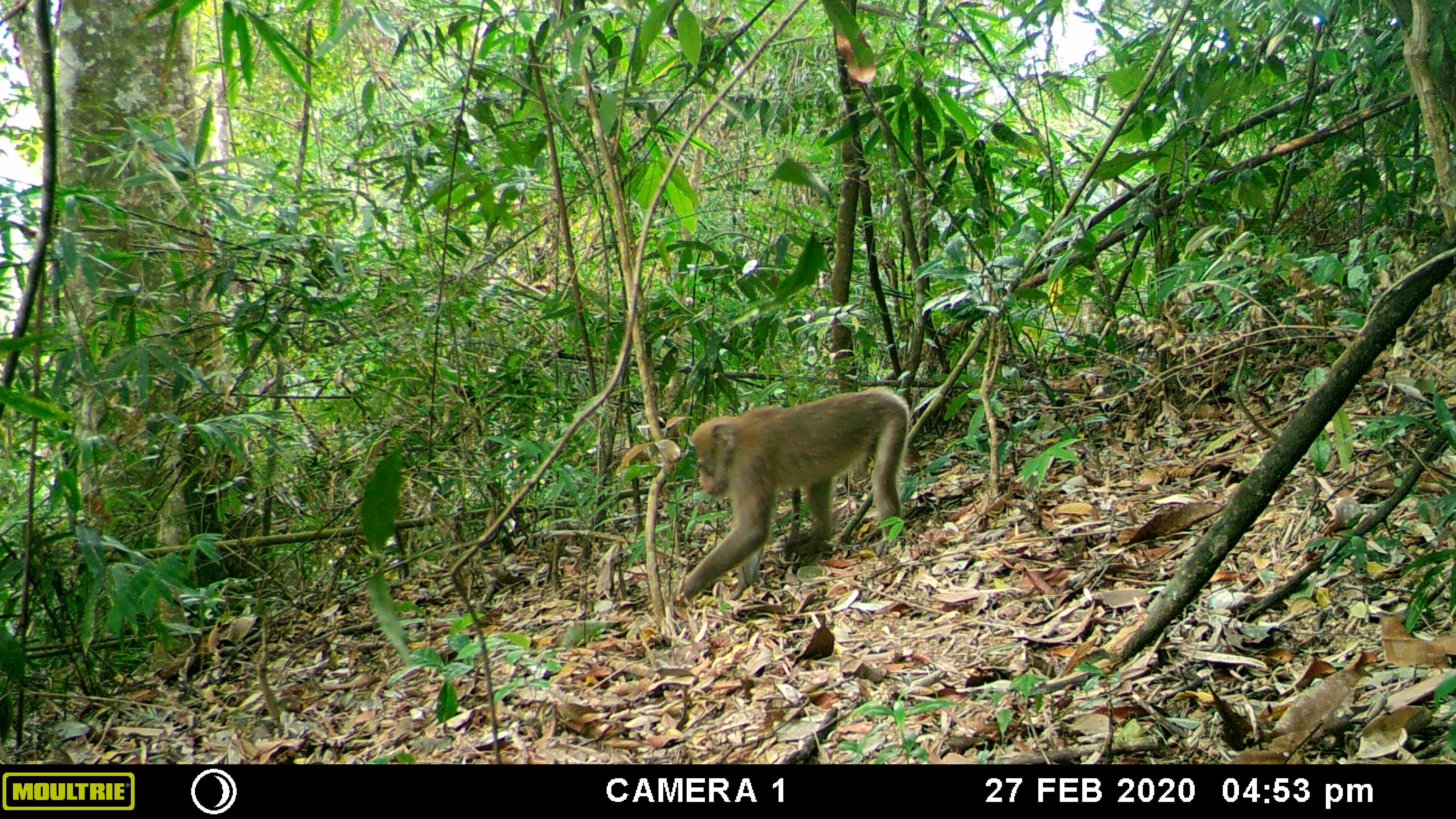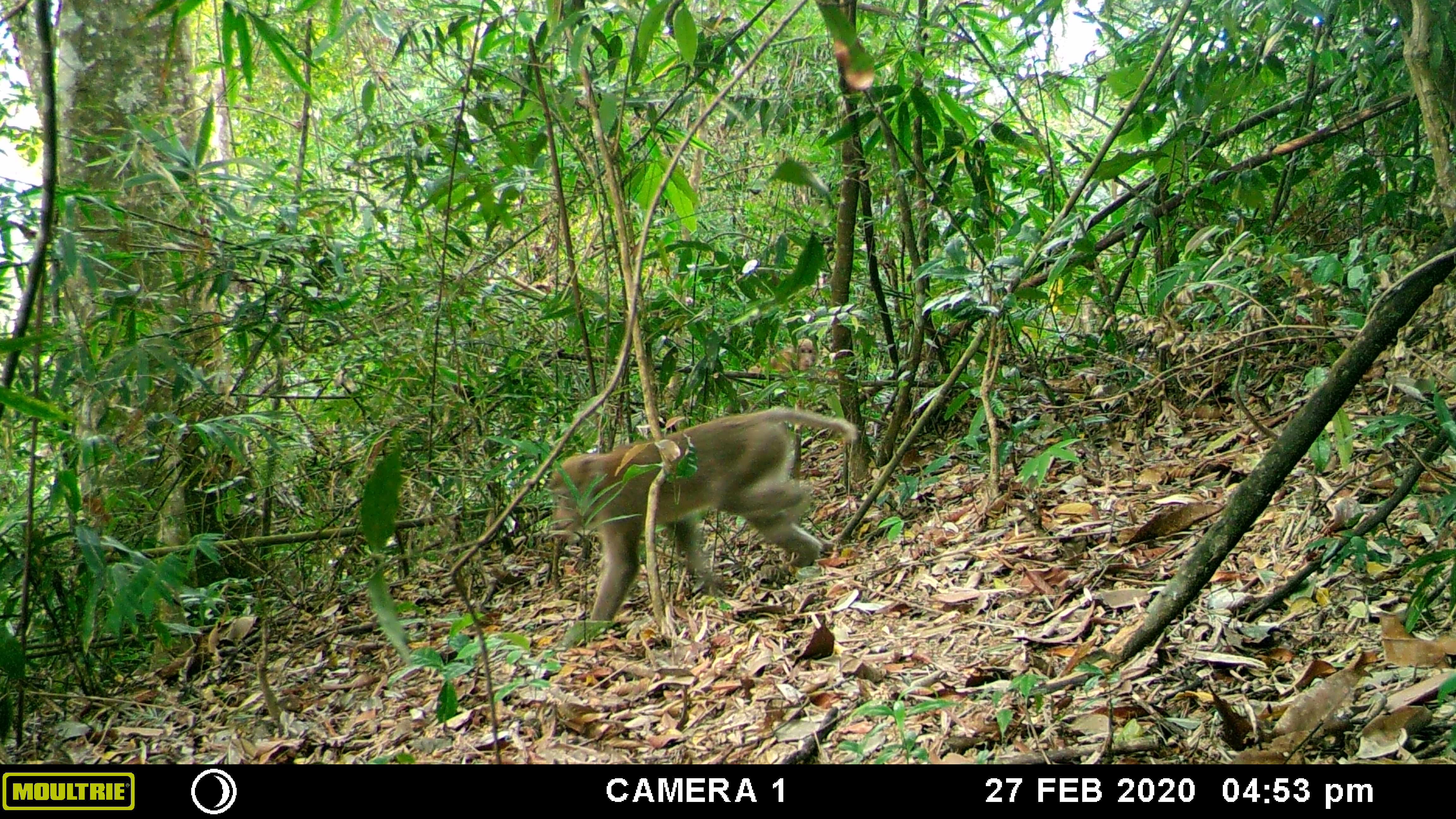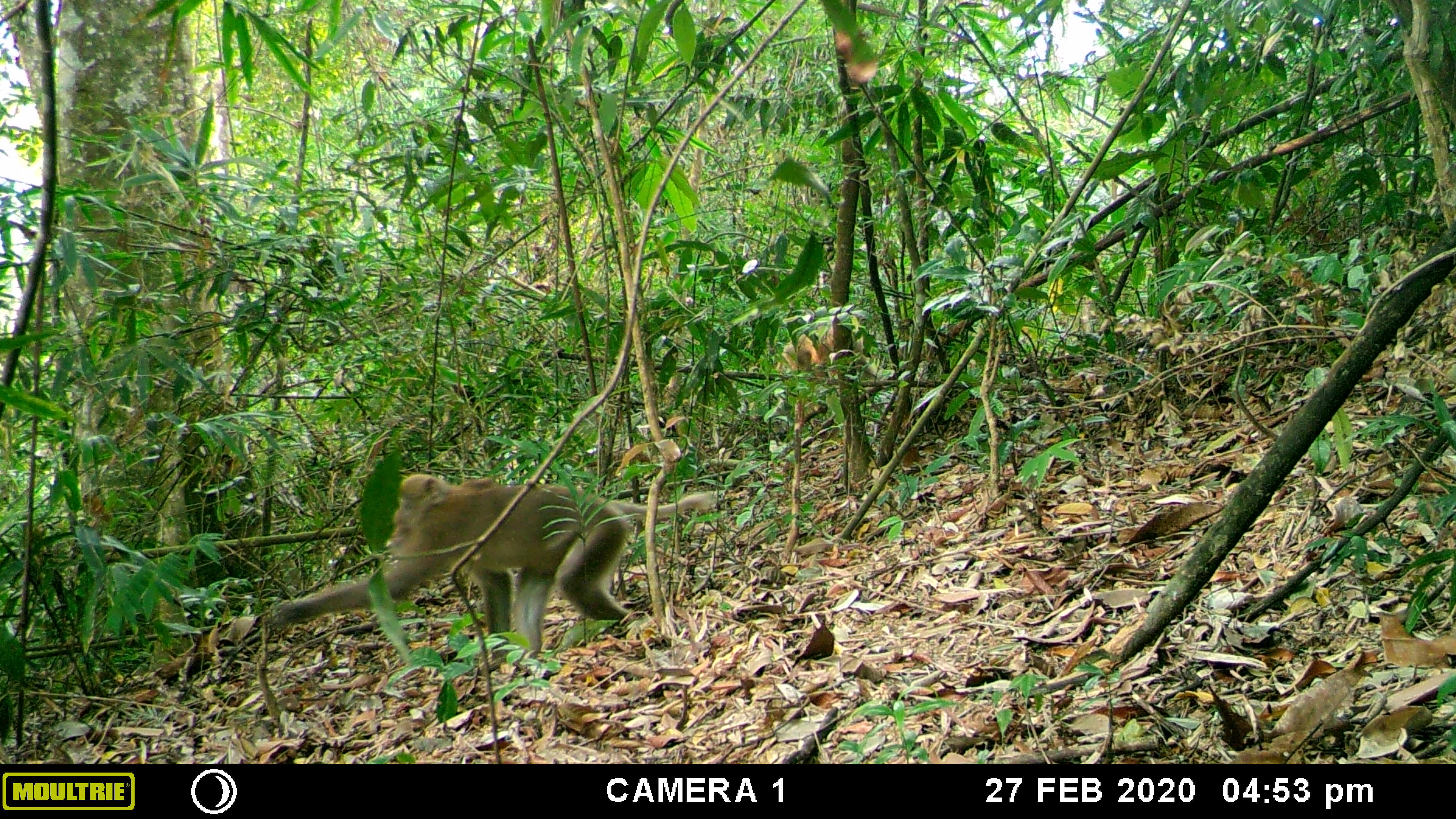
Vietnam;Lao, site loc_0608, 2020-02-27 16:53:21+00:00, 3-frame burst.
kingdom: Animalia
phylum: Chordata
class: Mammalia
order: Primates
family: Cercopithecidae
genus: Macaca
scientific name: Macaca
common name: macaques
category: assam or rhesus macaque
Assam or rhesus macaque (macaques) (Macaca). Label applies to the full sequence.